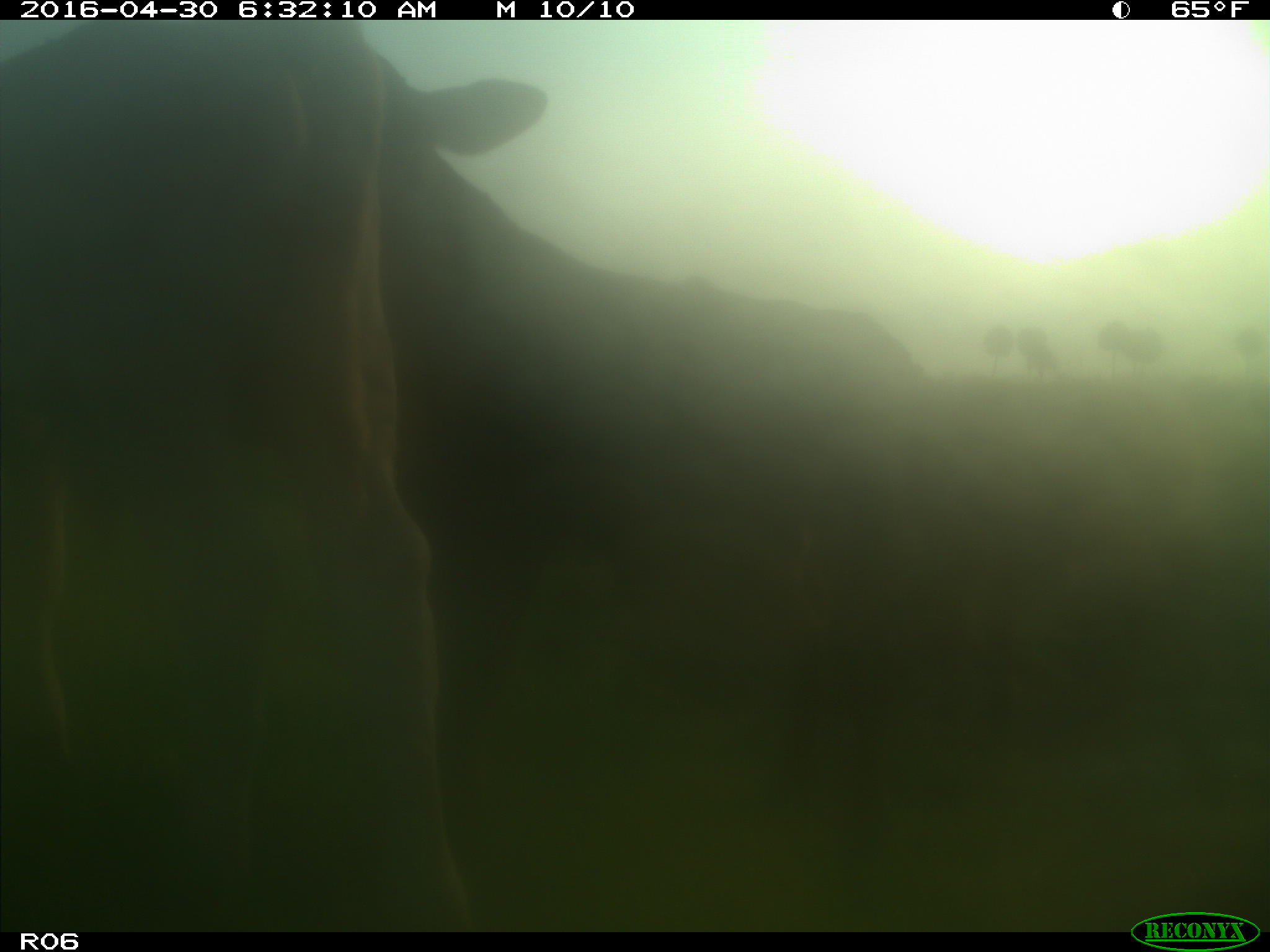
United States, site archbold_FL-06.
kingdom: Animalia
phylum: Chordata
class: Mammalia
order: Artiodactyla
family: Bovidae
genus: Bos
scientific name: Bos taurus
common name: domestic cow